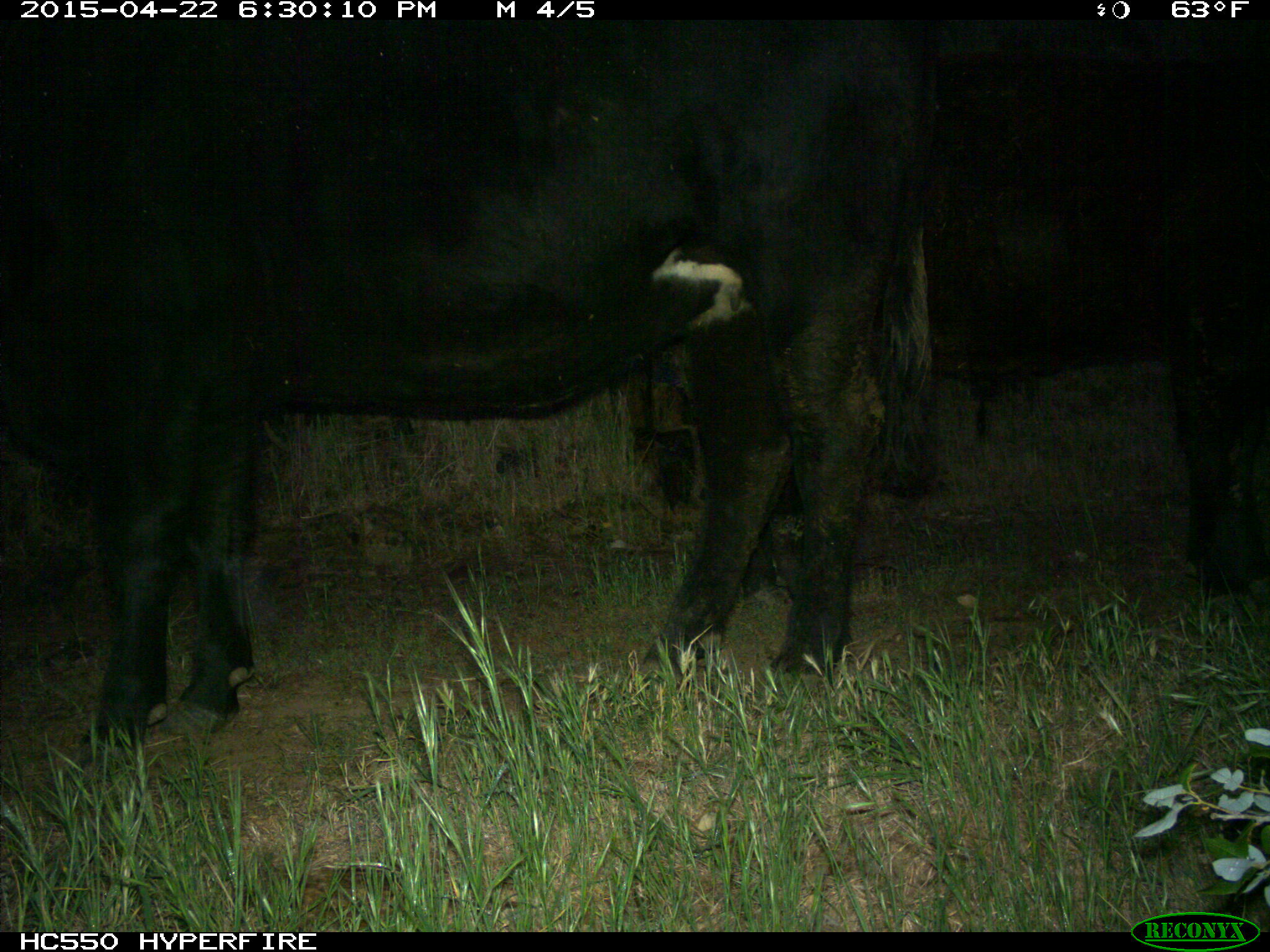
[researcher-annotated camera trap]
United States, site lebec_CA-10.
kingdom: Animalia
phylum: Chordata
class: Mammalia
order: Artiodactyla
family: Bovidae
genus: Bos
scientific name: Bos taurus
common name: domestic cow